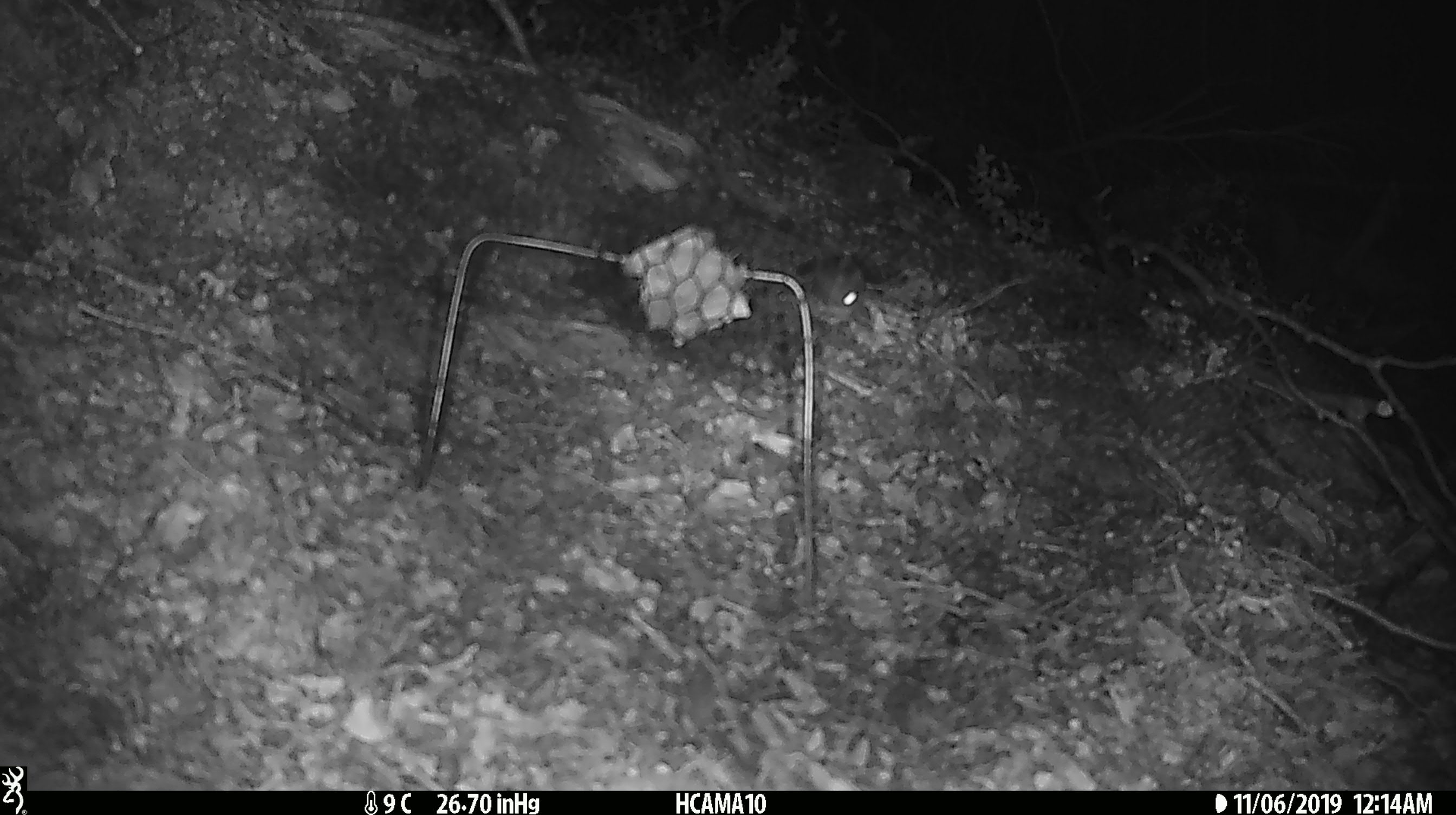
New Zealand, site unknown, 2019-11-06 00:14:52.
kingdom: Animalia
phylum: Chordata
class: Mammalia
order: Rodentia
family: Muridae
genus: Mus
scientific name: Mus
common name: mouse